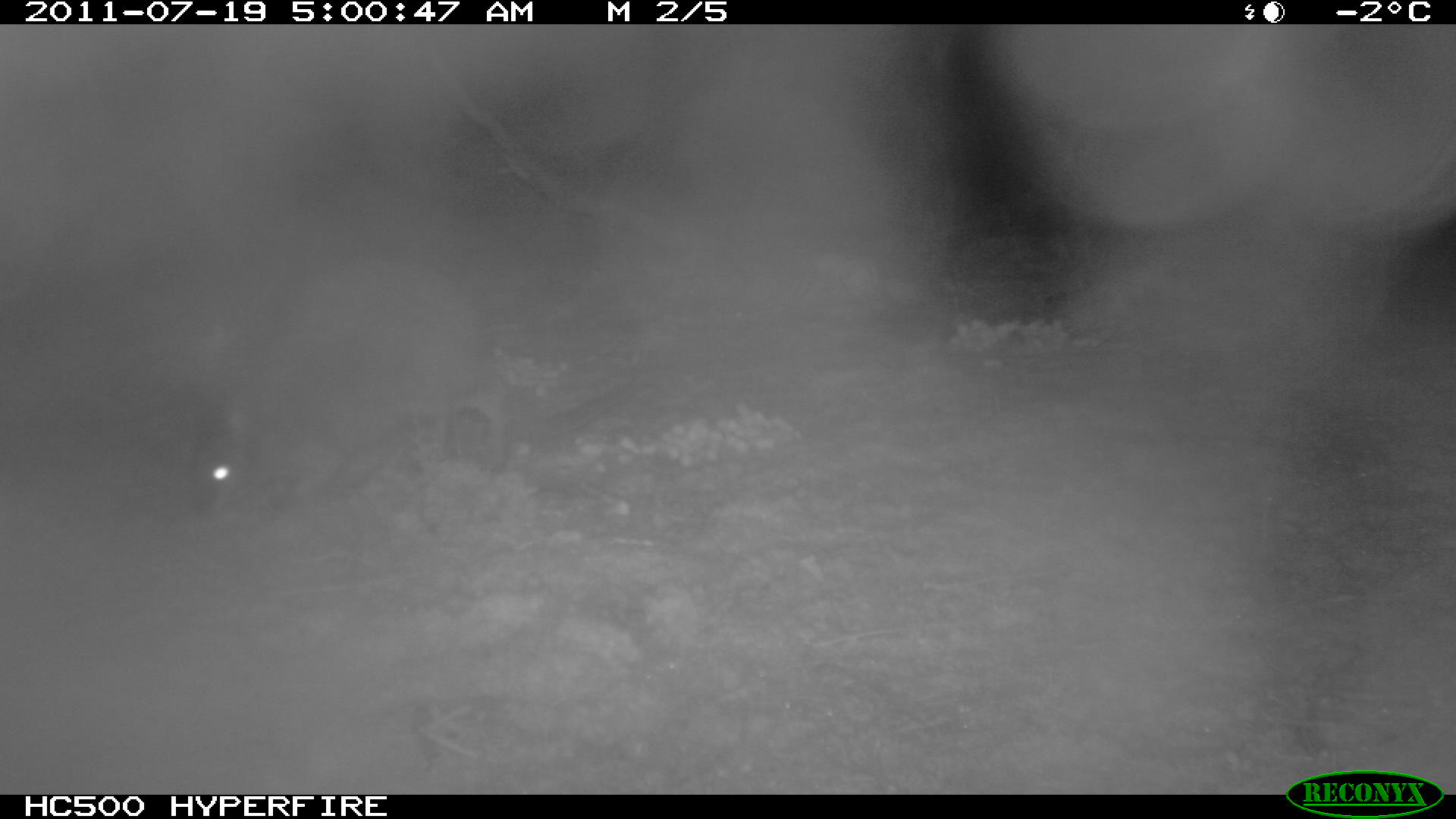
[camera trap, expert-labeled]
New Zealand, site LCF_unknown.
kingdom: Animalia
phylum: Chordata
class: Mammalia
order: Diprotodontia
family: Macropodidae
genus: Notamacropus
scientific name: Notamacropus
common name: wallaby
Wallaby (Notamacropus).